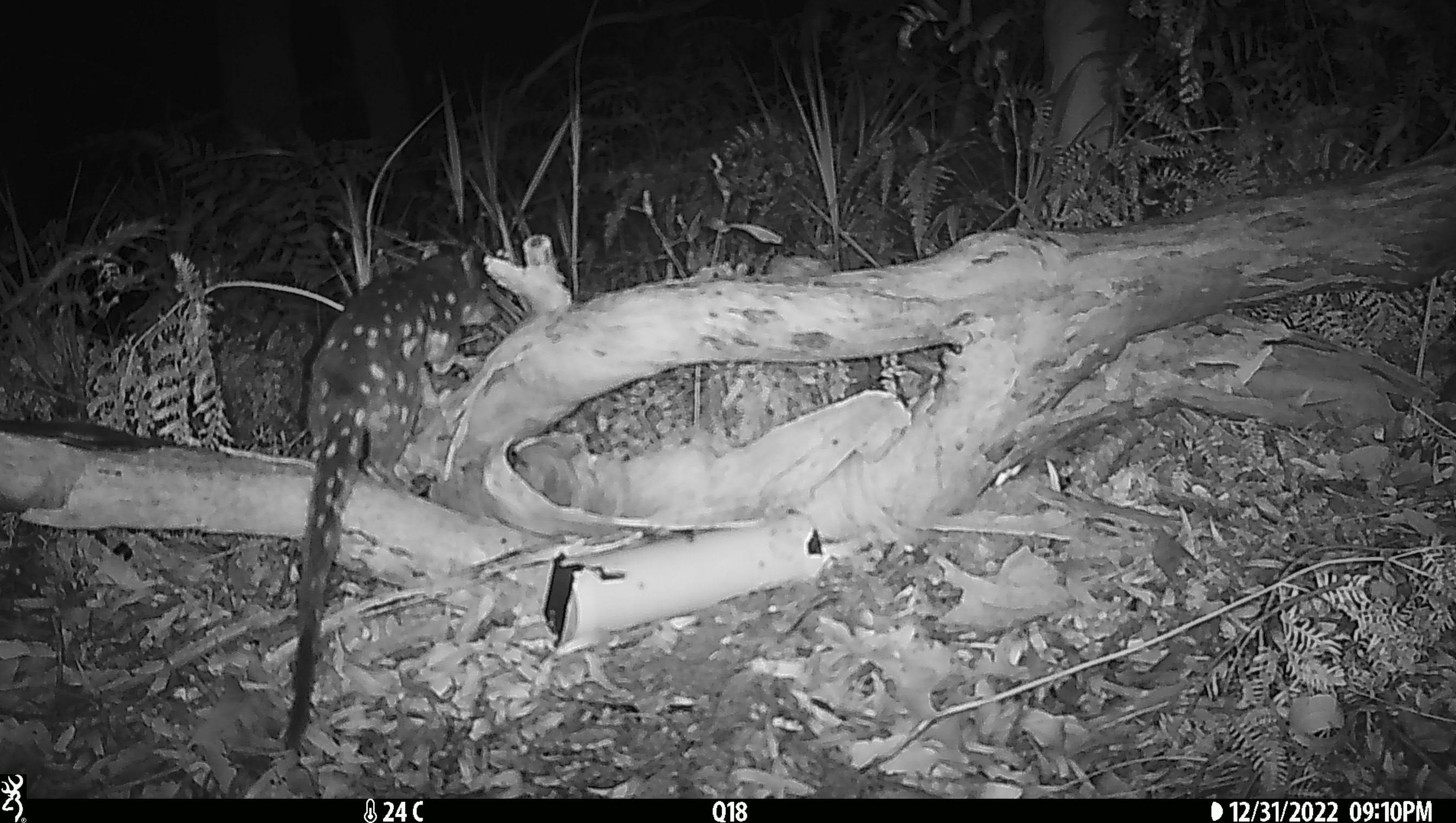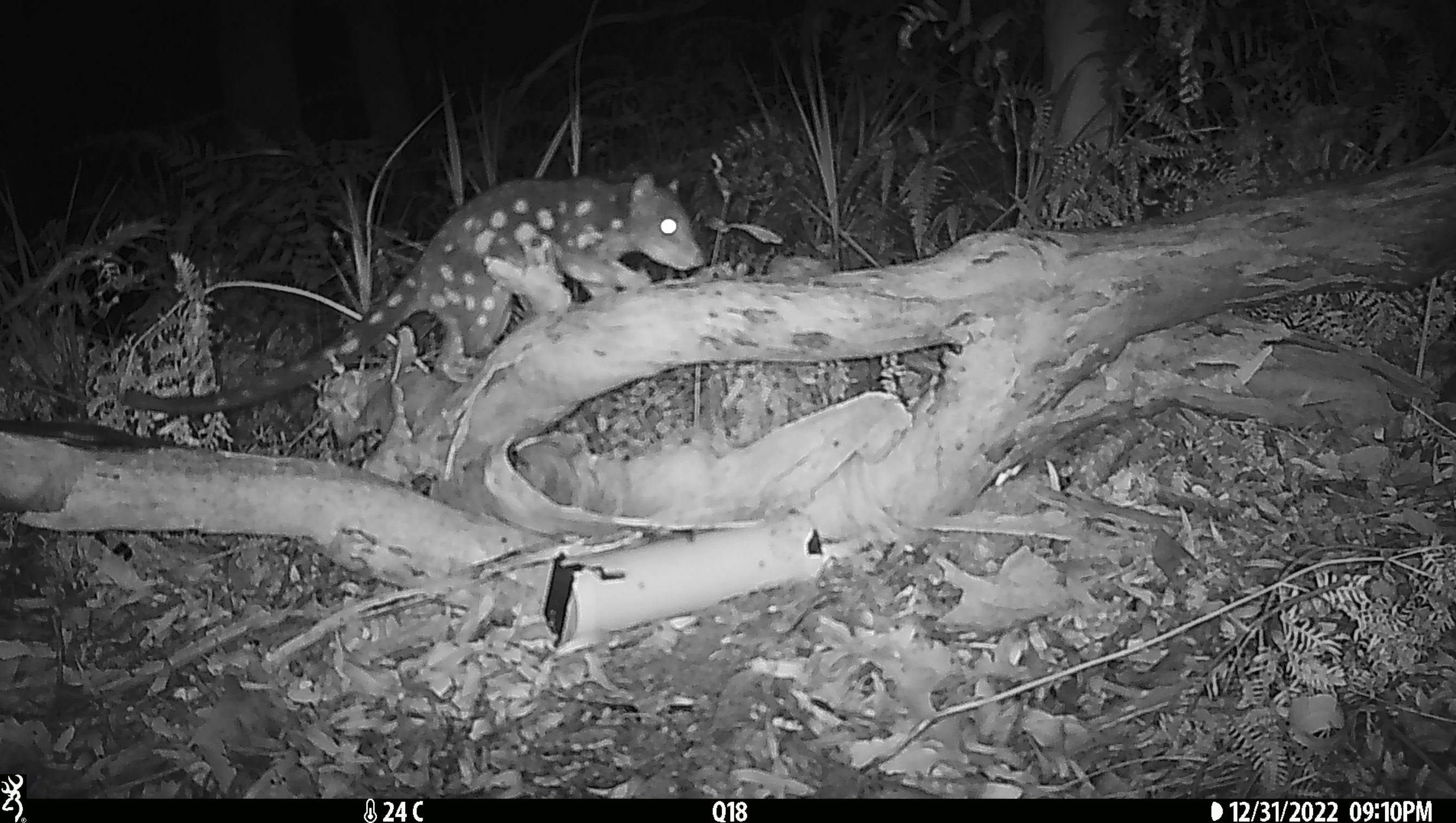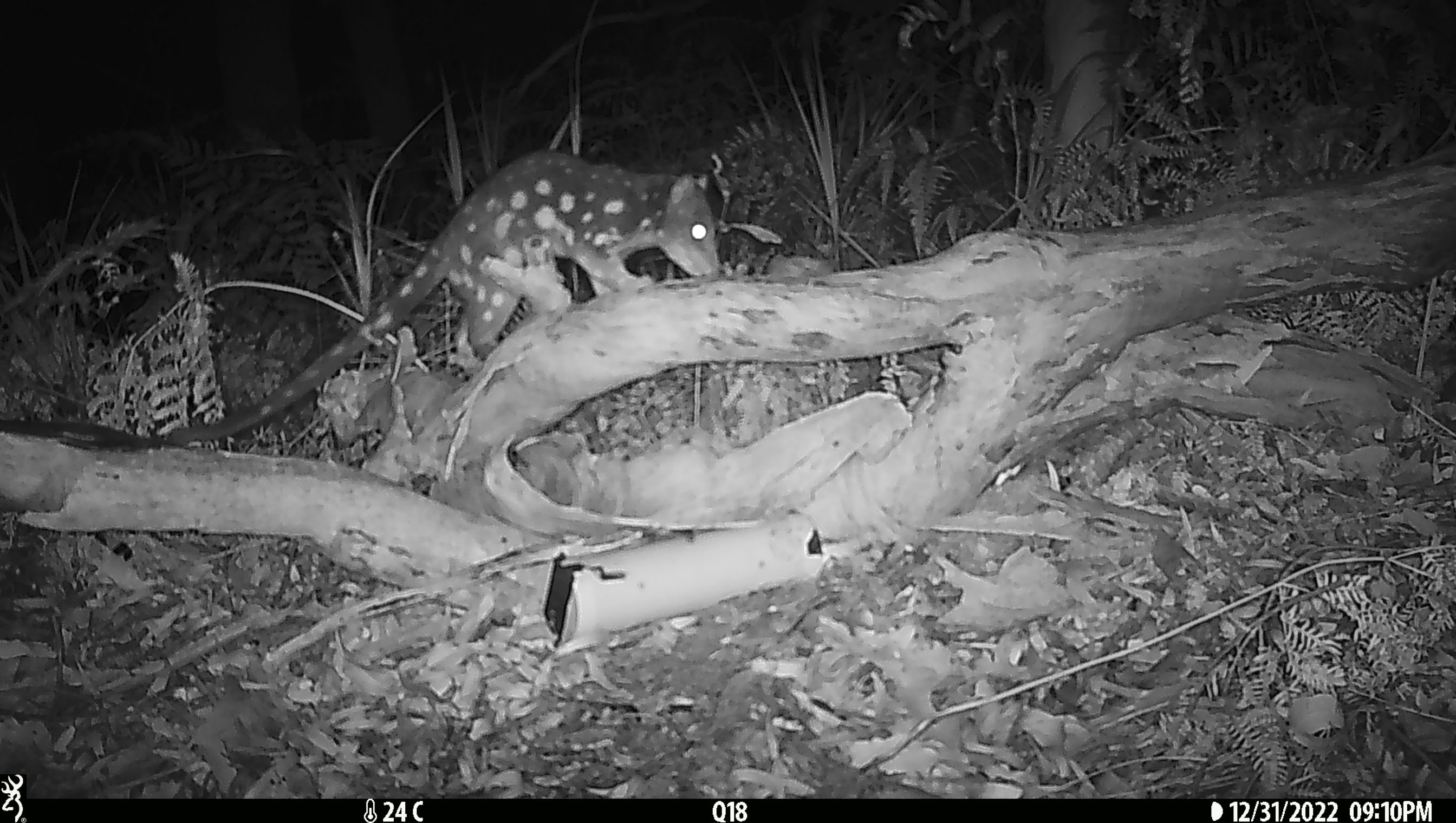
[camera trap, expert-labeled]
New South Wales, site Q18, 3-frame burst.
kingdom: Animalia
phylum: Chordata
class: Mammalia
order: Dasyuromorphia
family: Dasyuridae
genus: Dasyurus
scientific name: Dasyurus maculatus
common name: spotted-tailed quoll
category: quoll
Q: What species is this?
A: Quoll (spotted-tailed quoll) (Dasyurus maculatus).